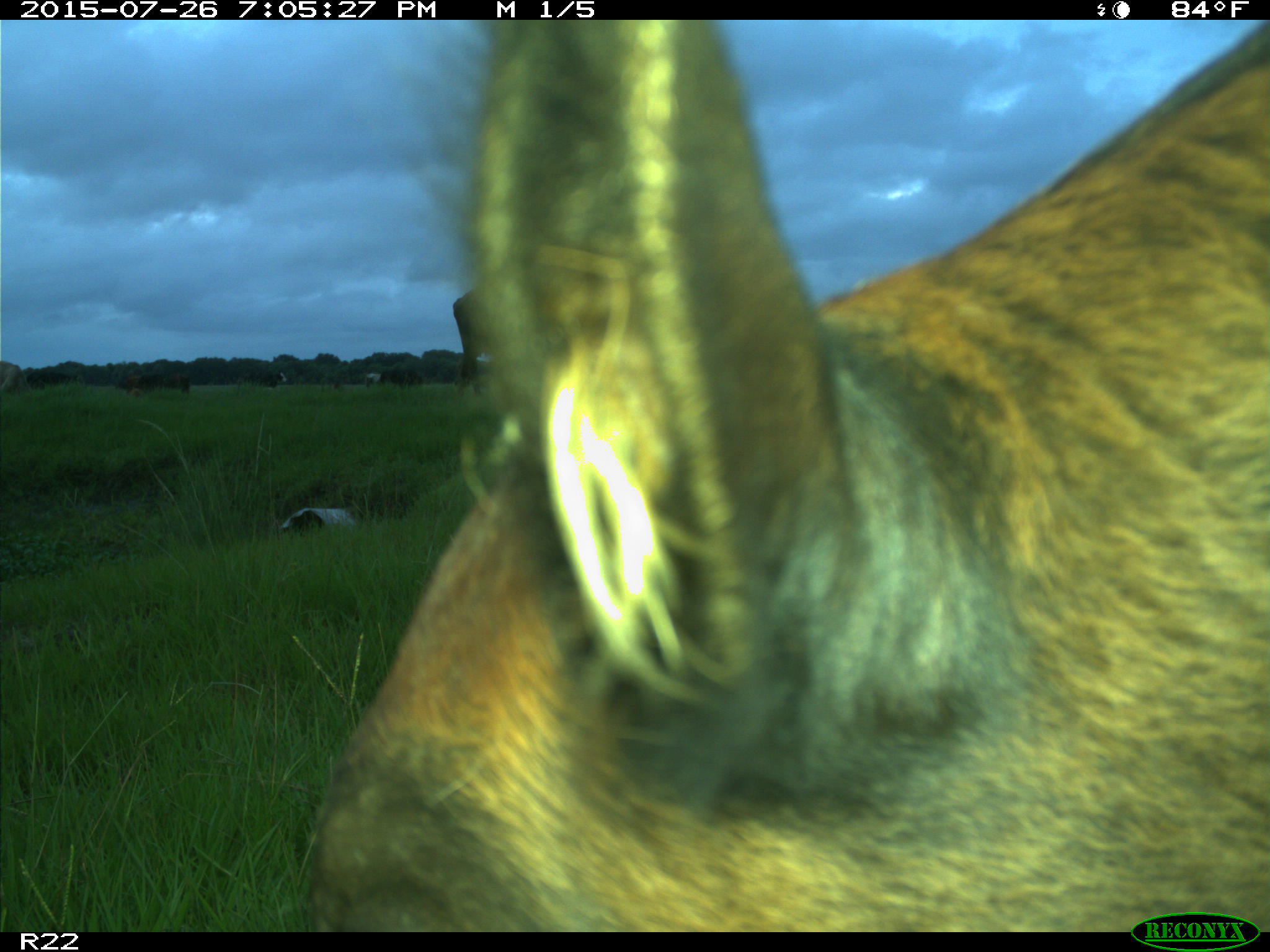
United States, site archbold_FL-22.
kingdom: Animalia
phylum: Chordata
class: Mammalia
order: Artiodactyla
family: Bovidae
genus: Bos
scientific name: Bos taurus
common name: domestic cow